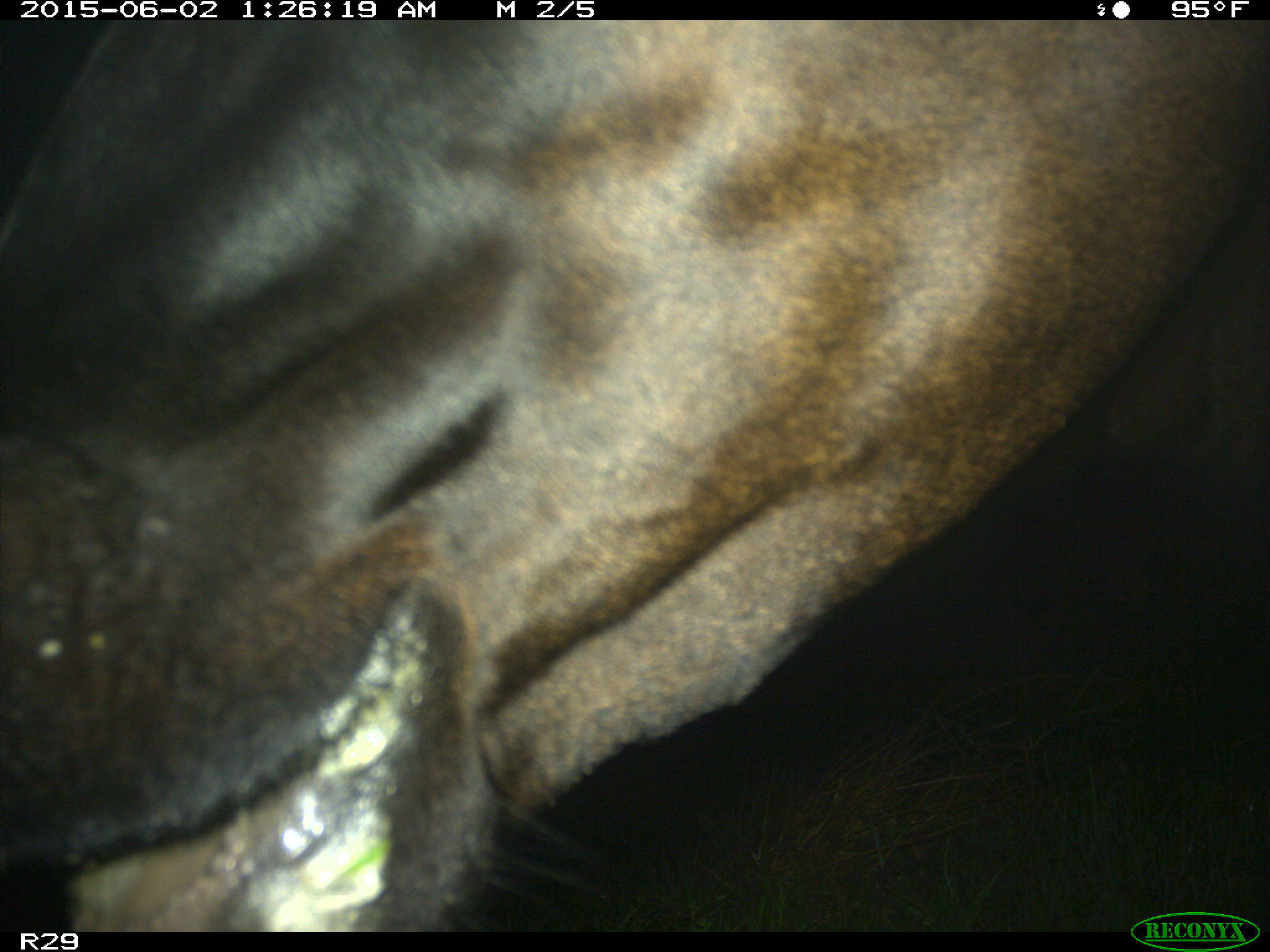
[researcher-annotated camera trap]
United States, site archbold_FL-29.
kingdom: Animalia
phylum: Chordata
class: Mammalia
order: Artiodactyla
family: Bovidae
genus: Bos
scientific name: Bos taurus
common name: domestic cow